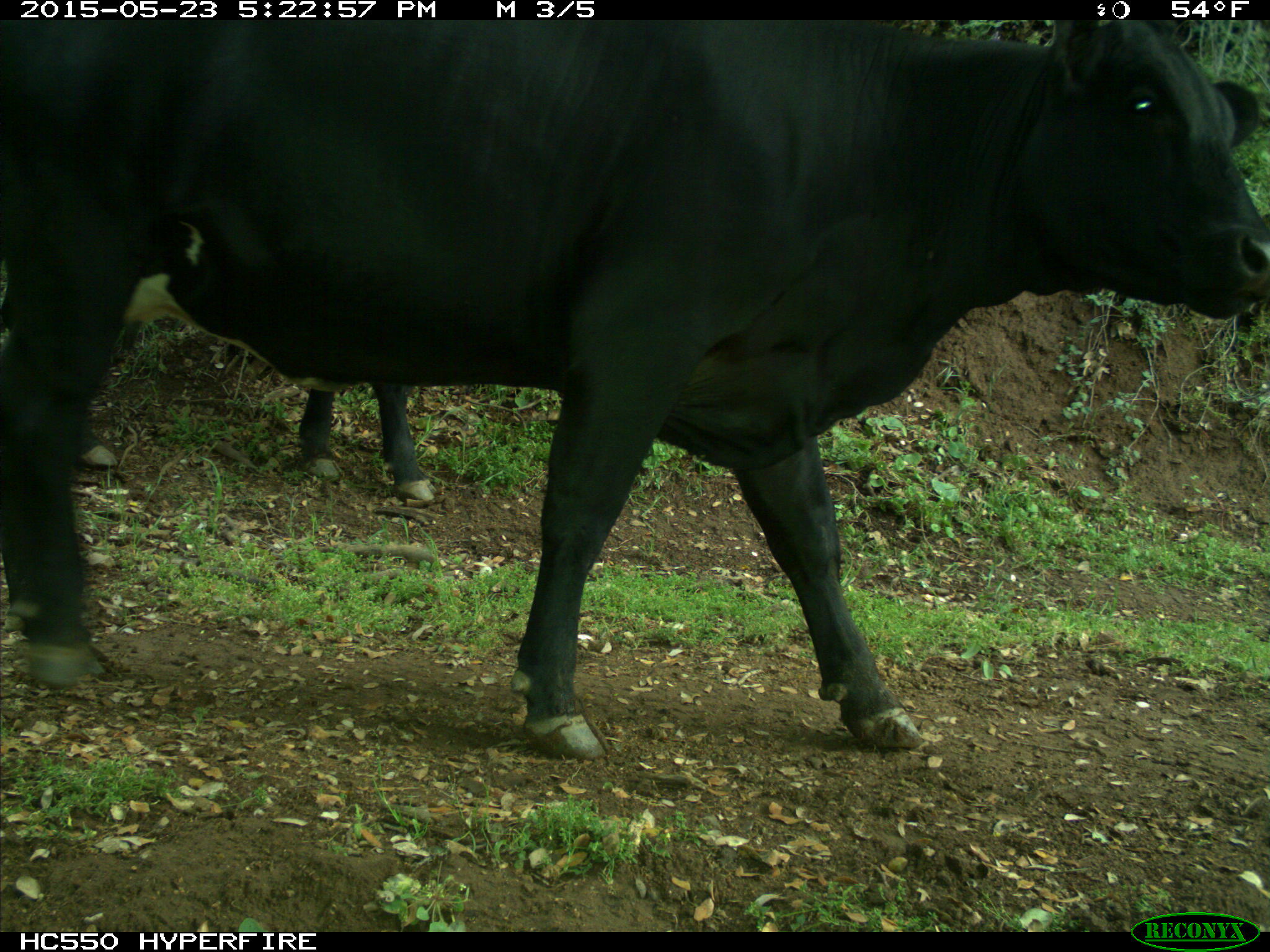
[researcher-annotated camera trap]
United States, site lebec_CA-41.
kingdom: Animalia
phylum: Chordata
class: Mammalia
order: Artiodactyla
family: Bovidae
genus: Bos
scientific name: Bos taurus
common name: domestic cow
Bos taurus (domestic cow).